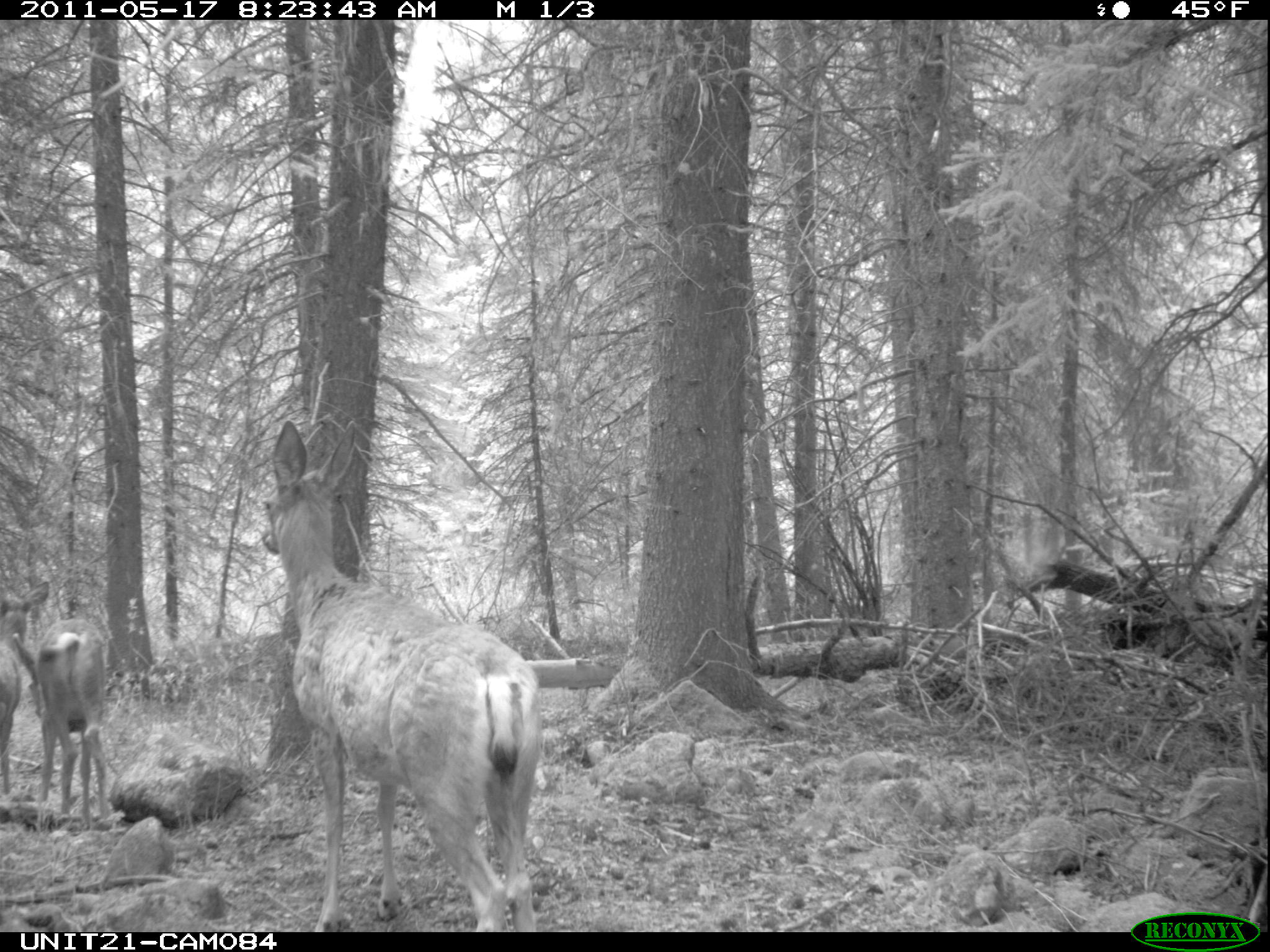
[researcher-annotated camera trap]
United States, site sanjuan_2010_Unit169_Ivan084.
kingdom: Animalia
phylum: Chordata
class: Mammalia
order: Artiodactyla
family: Cervidae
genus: Odocoileus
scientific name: Odocoileus hemionus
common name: mule deer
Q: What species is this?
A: Odocoileus hemionus (mule deer).